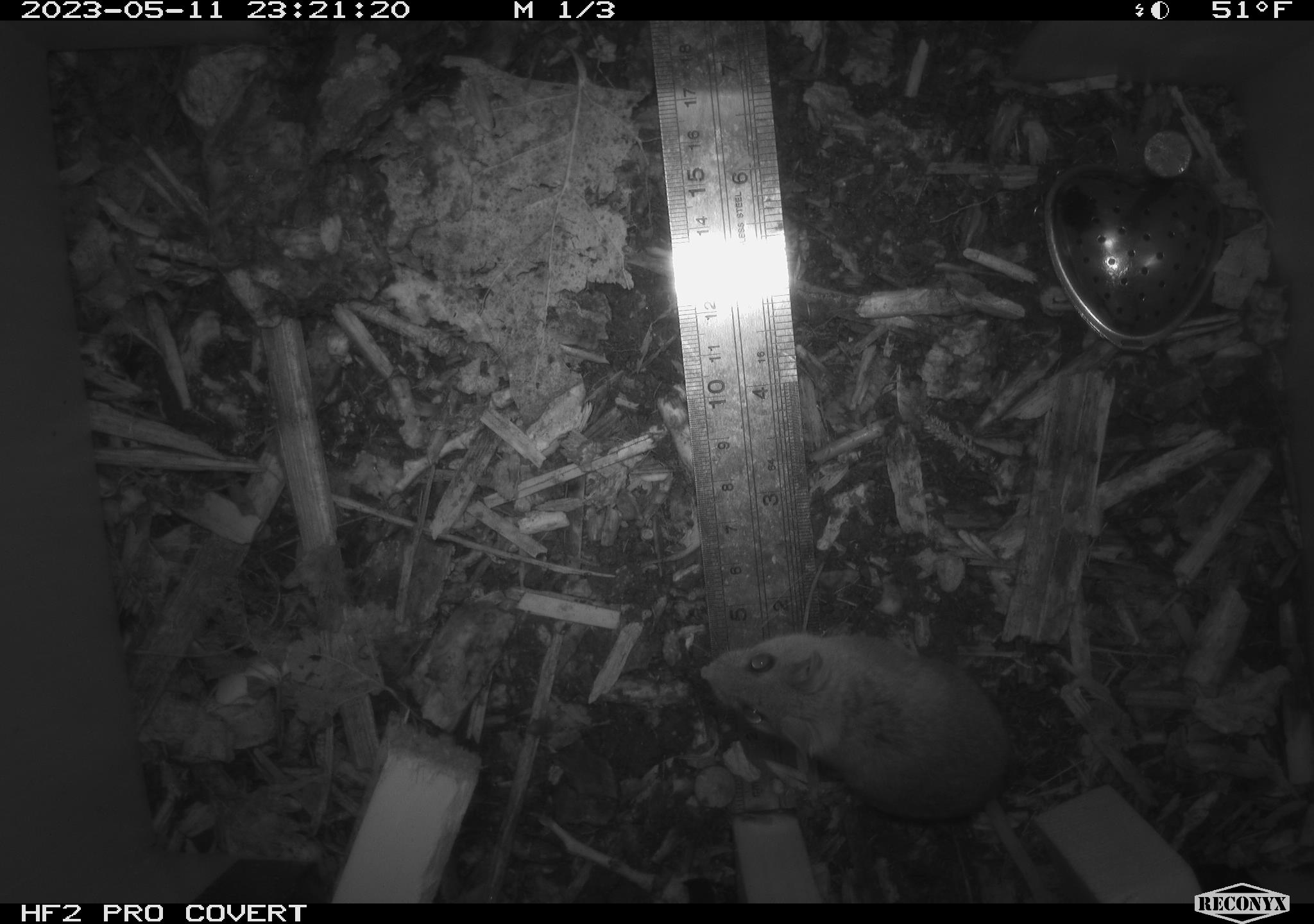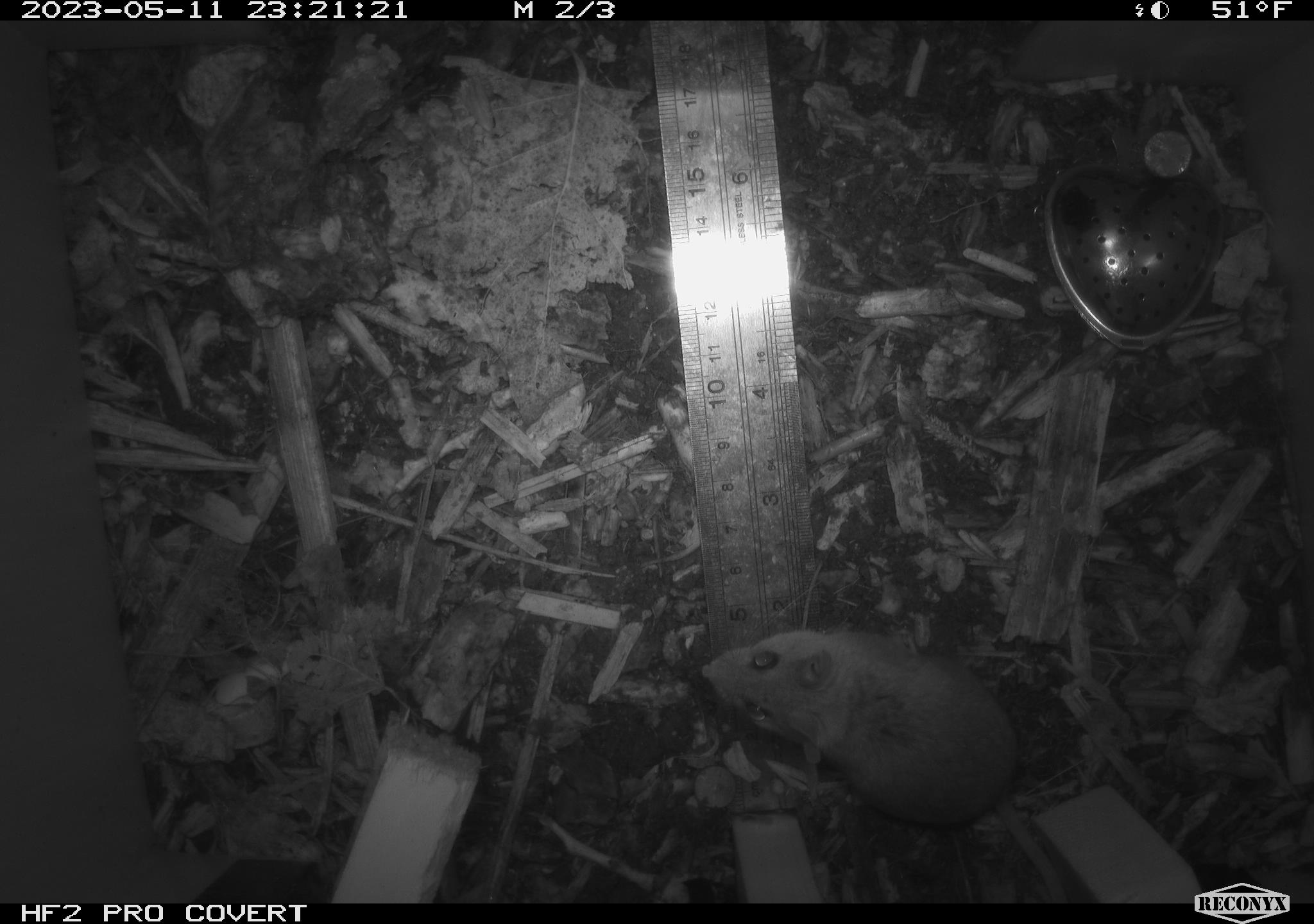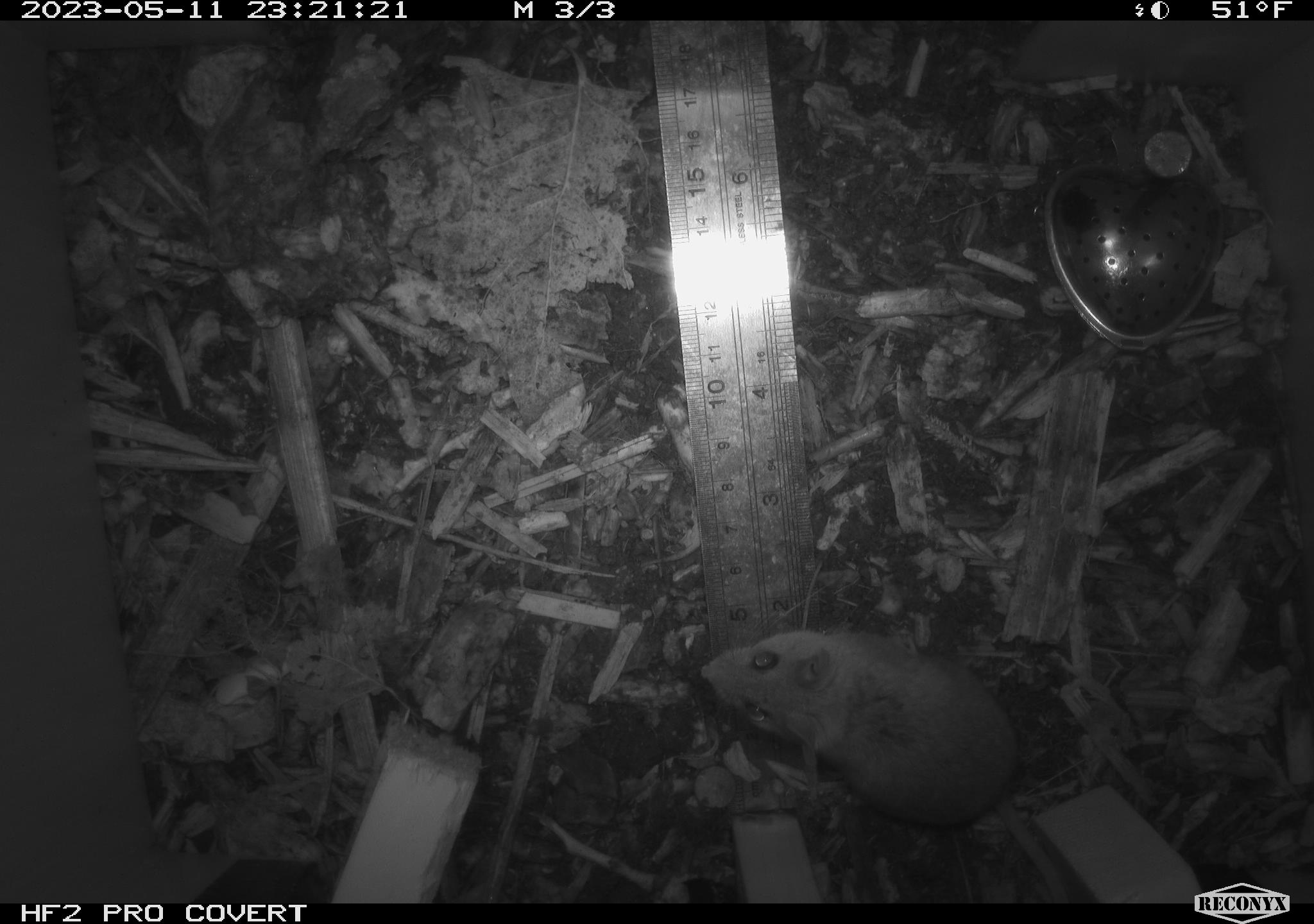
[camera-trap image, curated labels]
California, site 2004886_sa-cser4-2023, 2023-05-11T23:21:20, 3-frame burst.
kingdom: Animalia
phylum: Chordata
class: Mammalia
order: Rodentia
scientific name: Rodentia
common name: mouse species